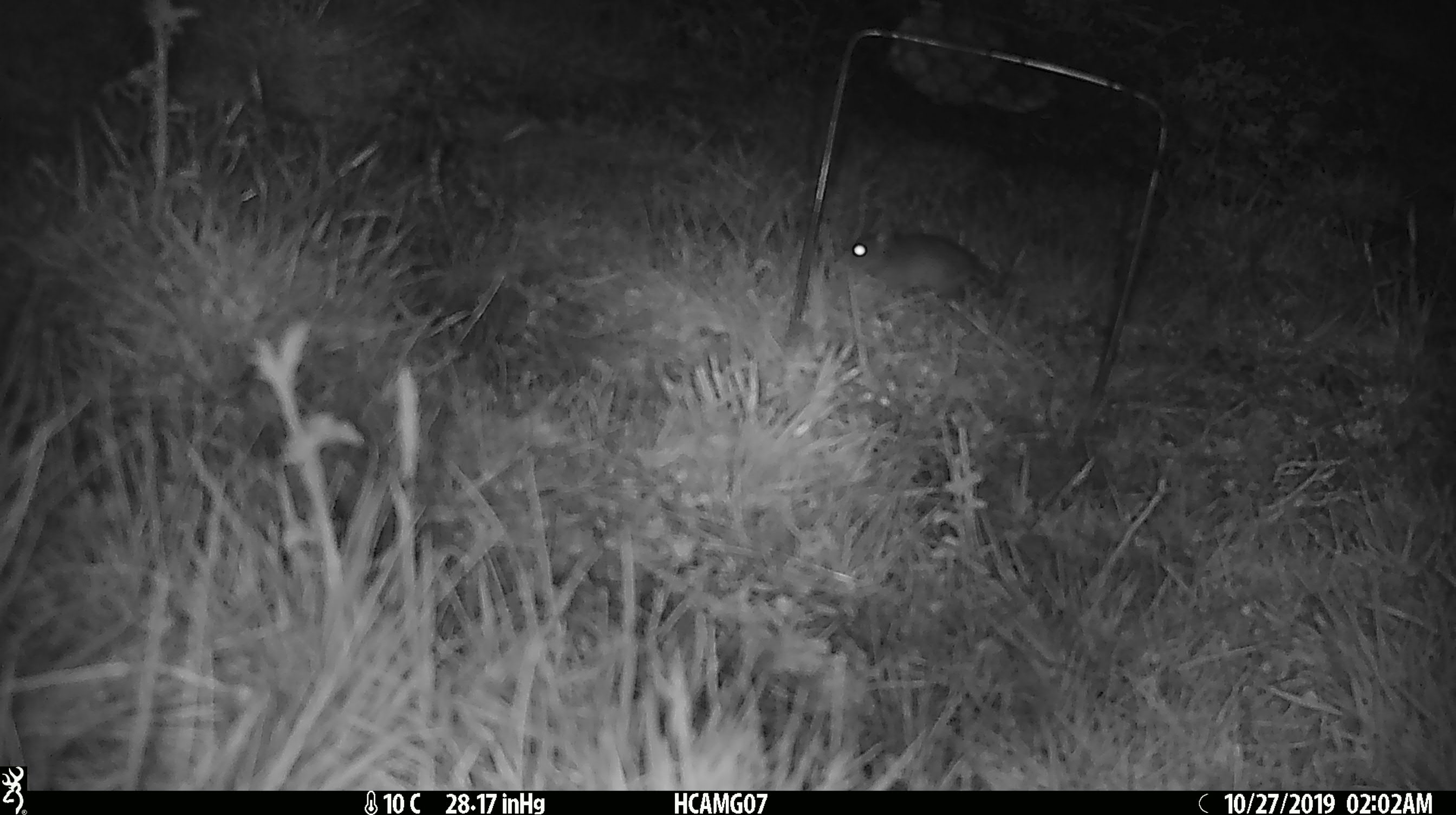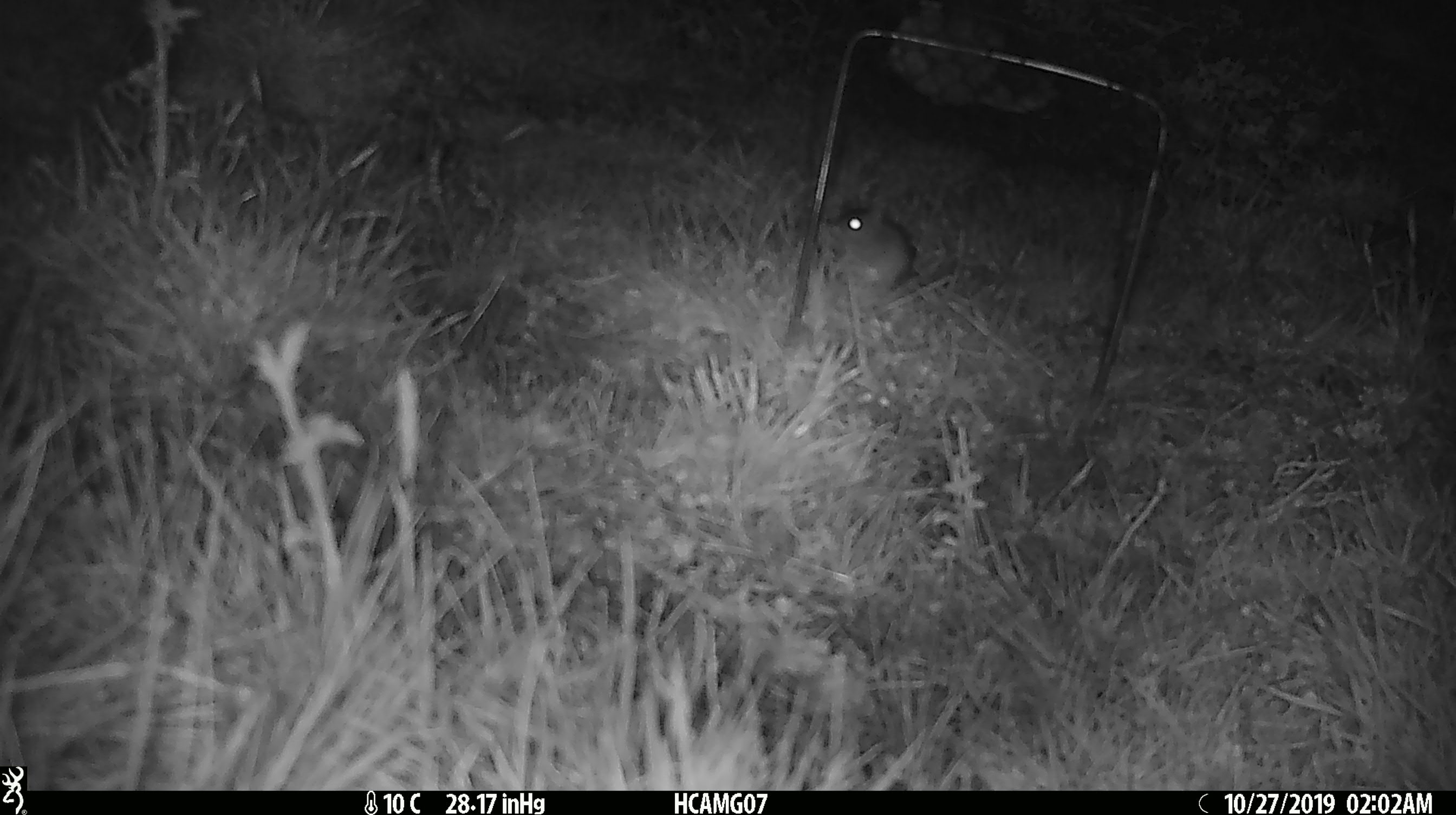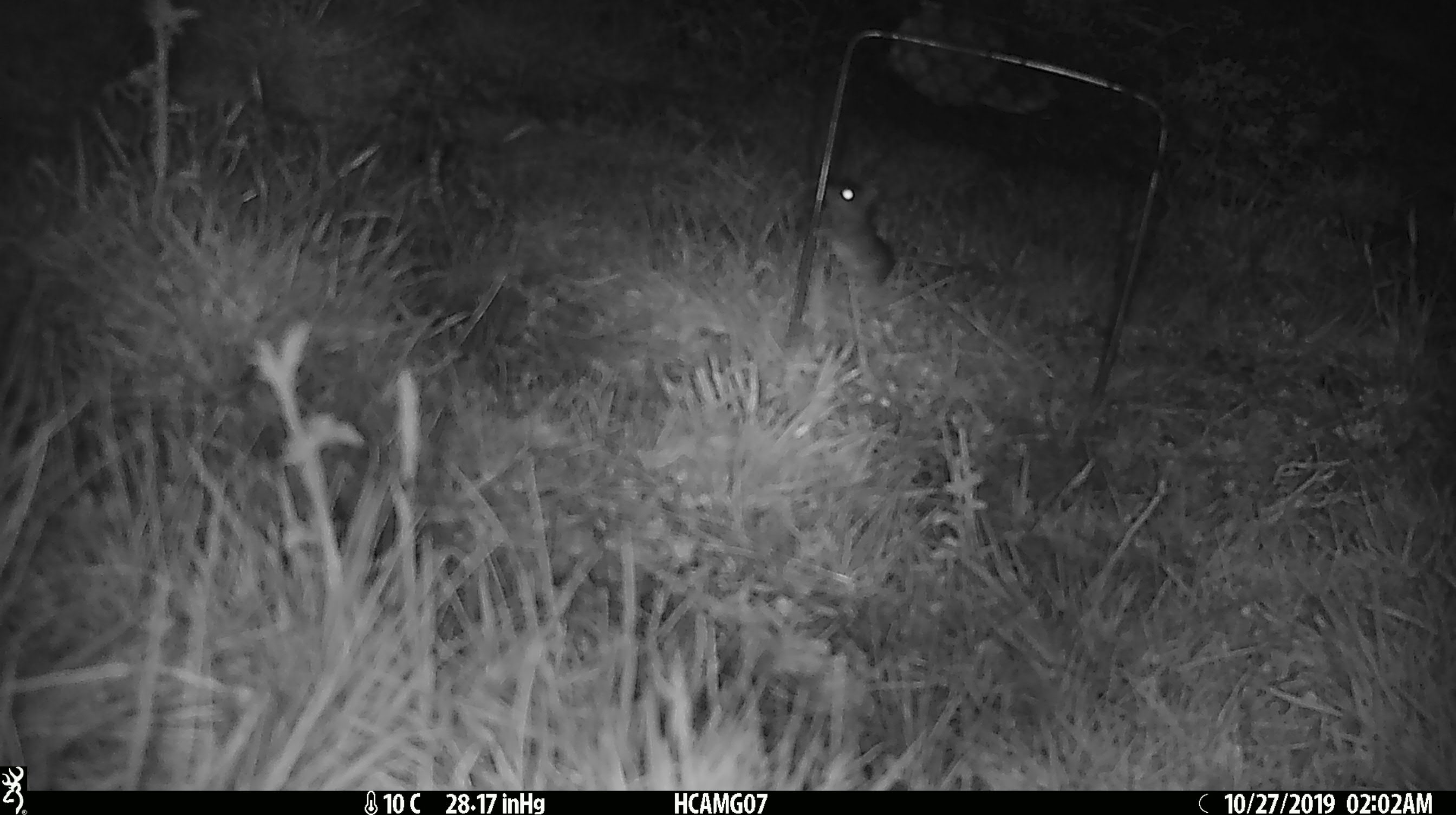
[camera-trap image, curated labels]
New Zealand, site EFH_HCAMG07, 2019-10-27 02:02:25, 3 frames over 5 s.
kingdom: Animalia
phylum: Chordata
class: Mammalia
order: Rodentia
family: Muridae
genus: Mus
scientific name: Mus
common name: mouse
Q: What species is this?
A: Mouse (Mus).